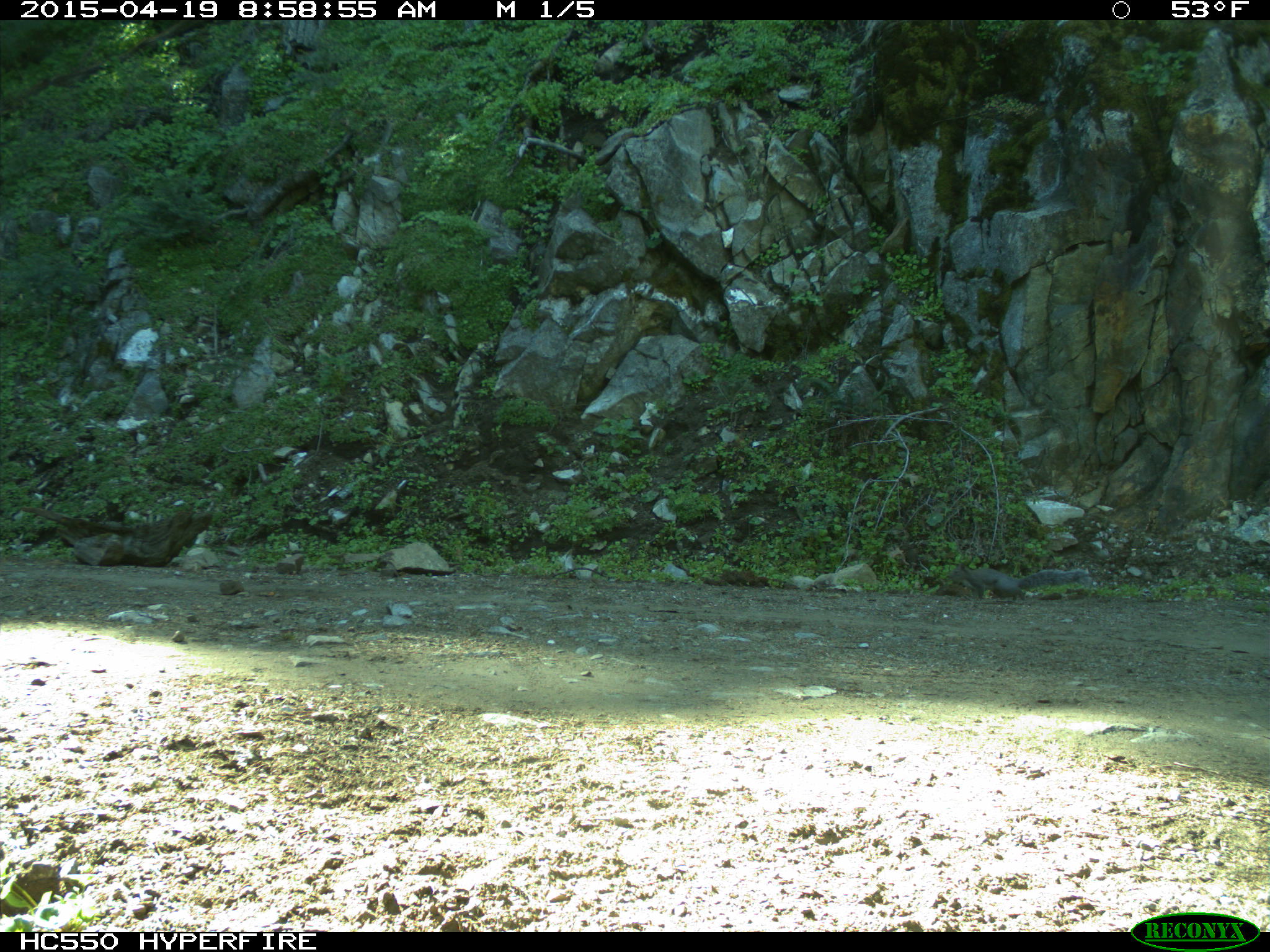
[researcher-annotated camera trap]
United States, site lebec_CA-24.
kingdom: Animalia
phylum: Chordata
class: Mammalia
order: Rodentia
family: Sciuridae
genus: Sciurus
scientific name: Sciurus carolinensis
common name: eastern gray squirrel